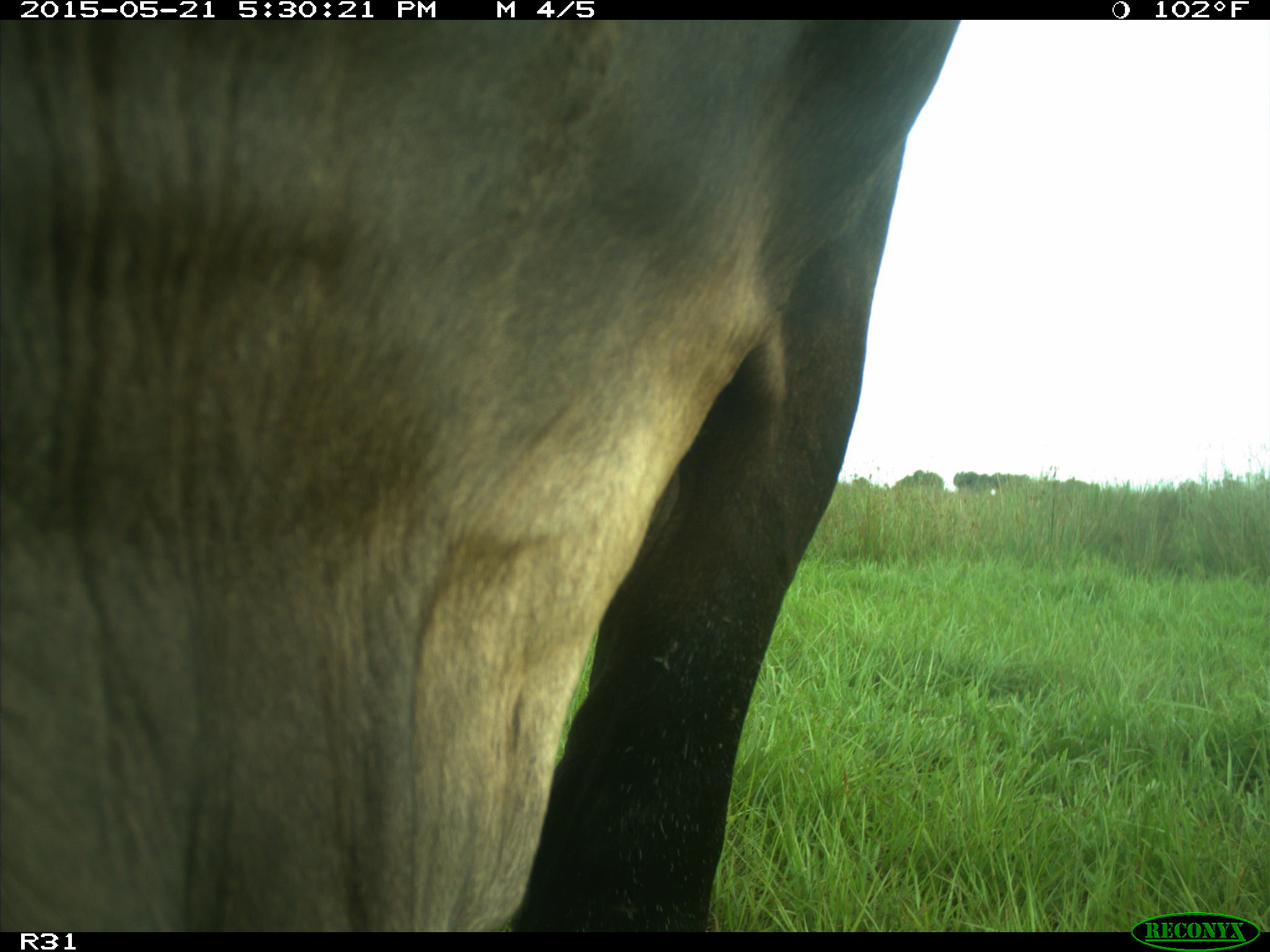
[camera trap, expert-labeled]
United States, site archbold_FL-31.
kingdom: Animalia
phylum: Chordata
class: Mammalia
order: Artiodactyla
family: Bovidae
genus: Bos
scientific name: Bos taurus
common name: domestic cow